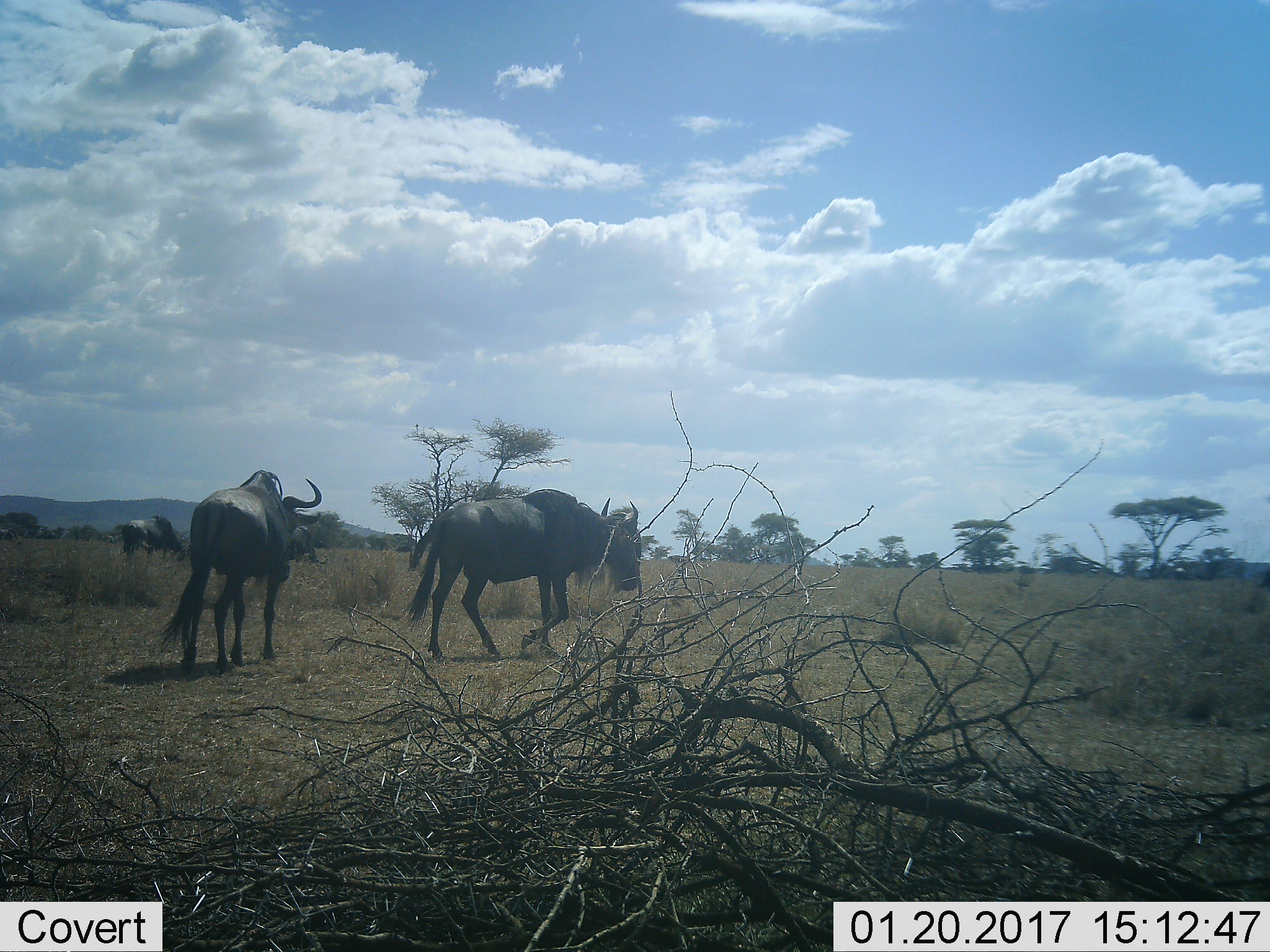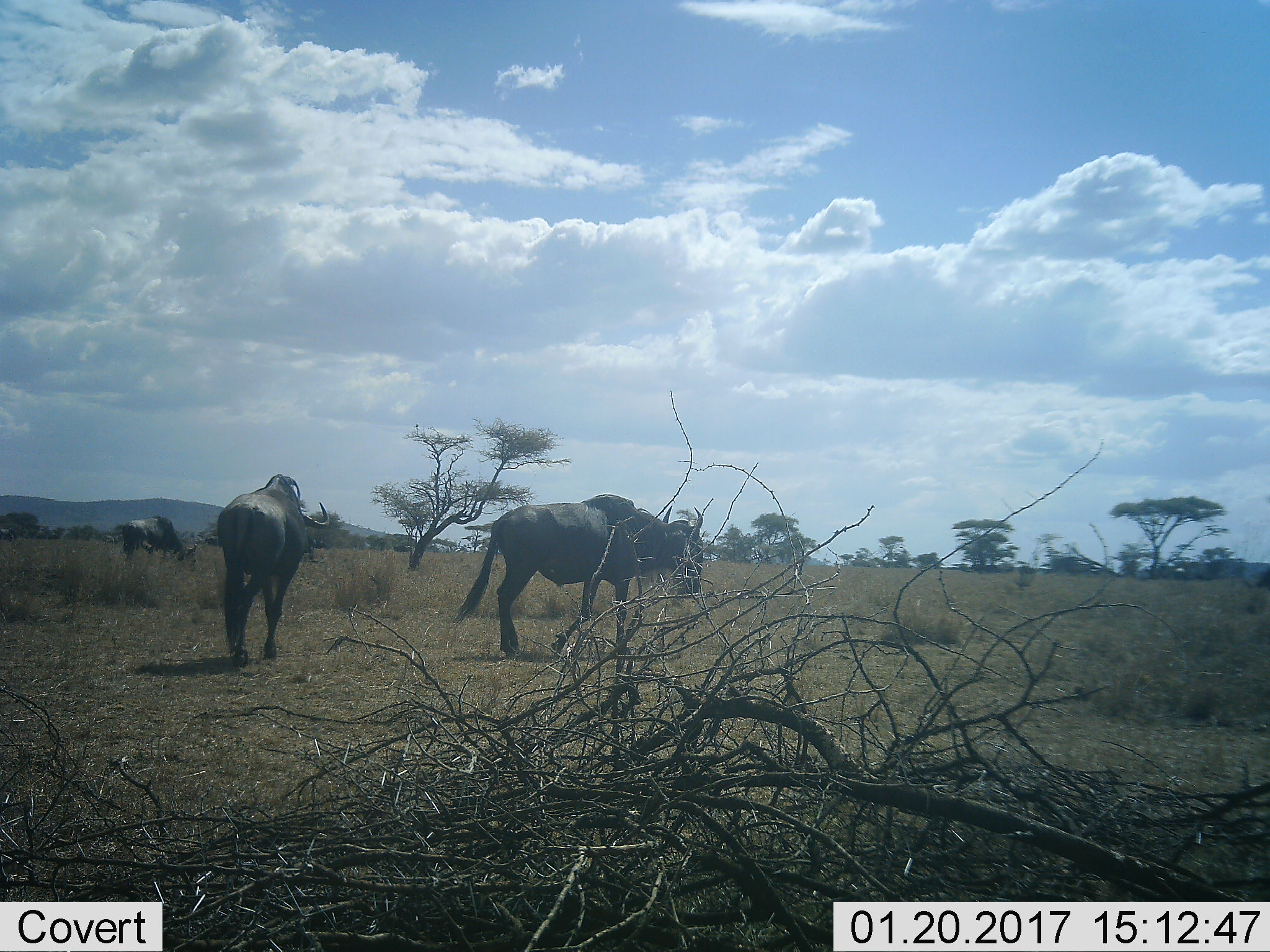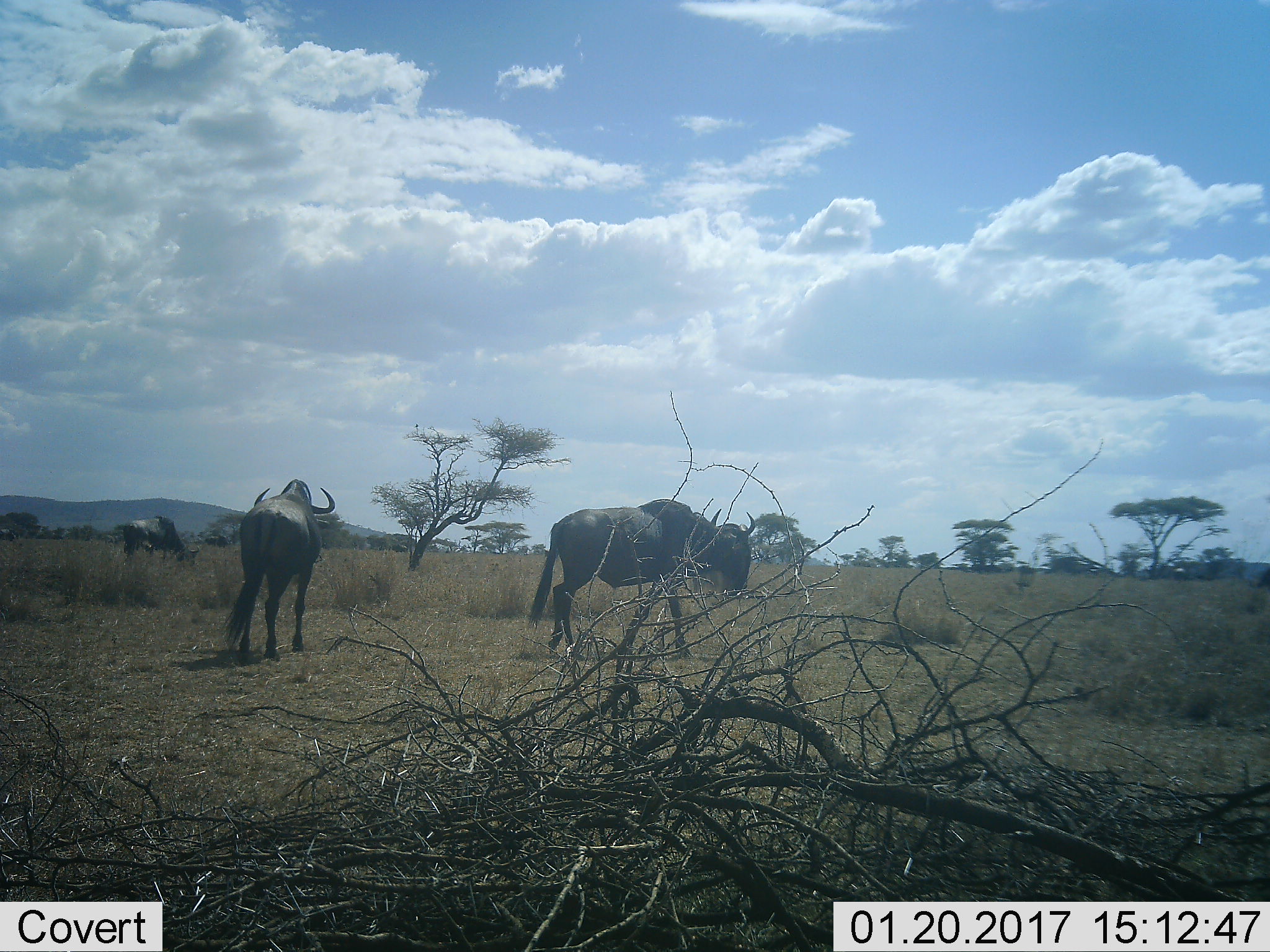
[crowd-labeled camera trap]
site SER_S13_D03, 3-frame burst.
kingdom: Animalia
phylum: Chordata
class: Mammalia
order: Artiodactyla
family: Bovidae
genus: Connochaetes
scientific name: Connochaetes taurinus taurinus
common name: blue wildebeest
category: wildebeestblue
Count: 4.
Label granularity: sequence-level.